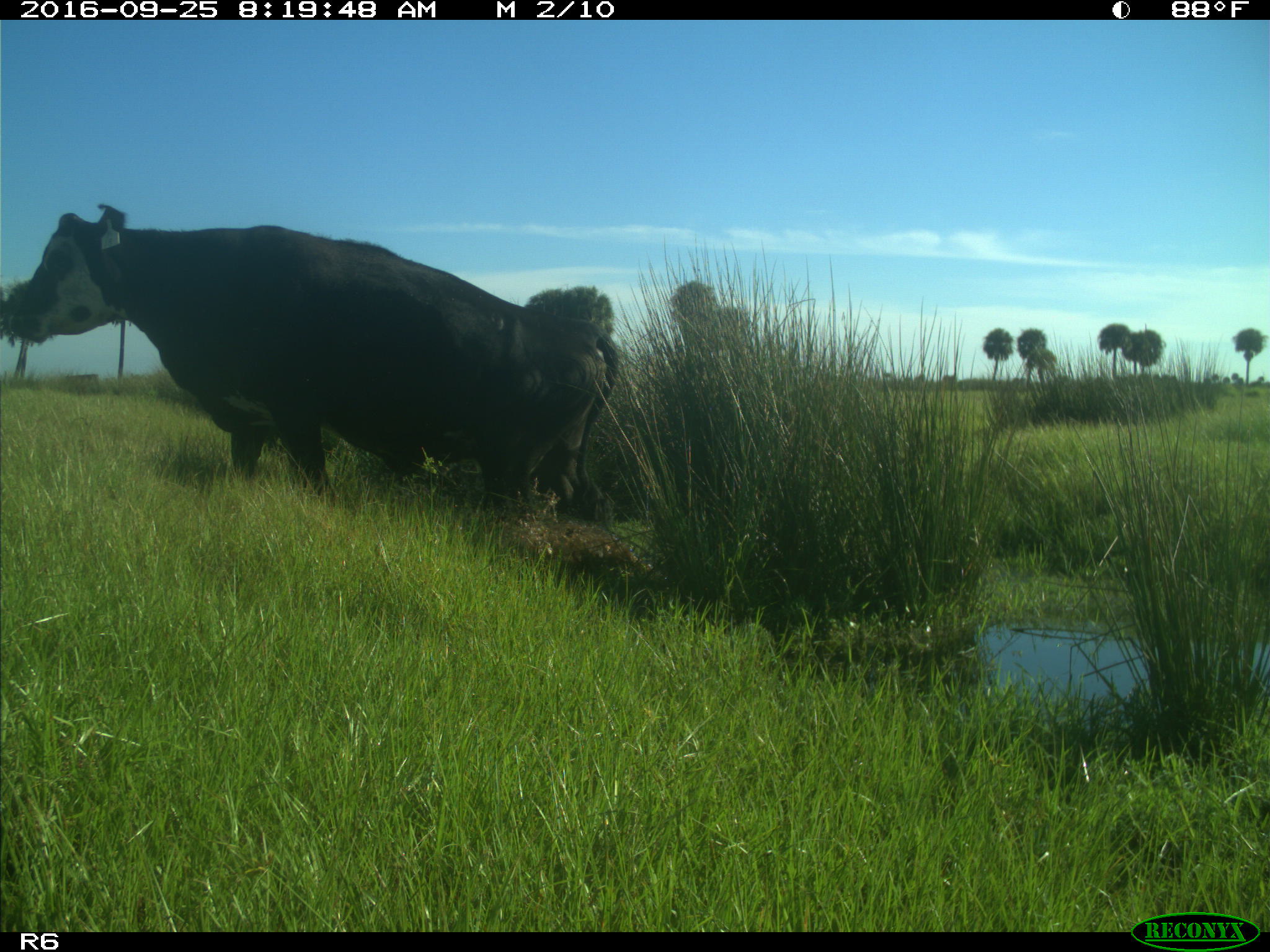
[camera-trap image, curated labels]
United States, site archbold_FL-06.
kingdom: Animalia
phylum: Chordata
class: Mammalia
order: Artiodactyla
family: Bovidae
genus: Bos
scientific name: Bos taurus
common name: domestic cow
Bos taurus (domestic cow).